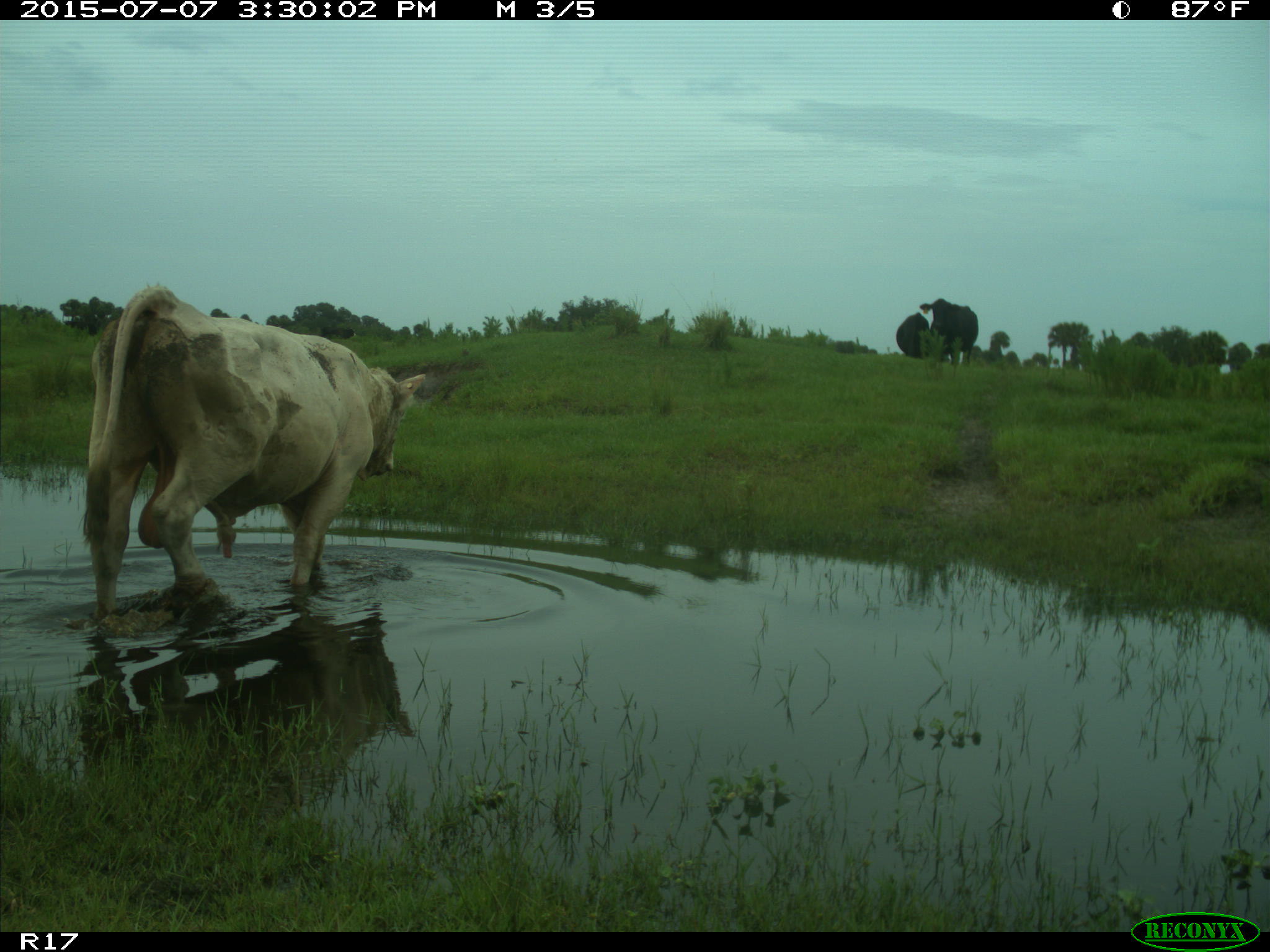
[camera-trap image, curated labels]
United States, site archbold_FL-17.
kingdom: Animalia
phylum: Chordata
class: Mammalia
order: Artiodactyla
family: Bovidae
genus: Bos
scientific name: Bos taurus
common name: domestic cow